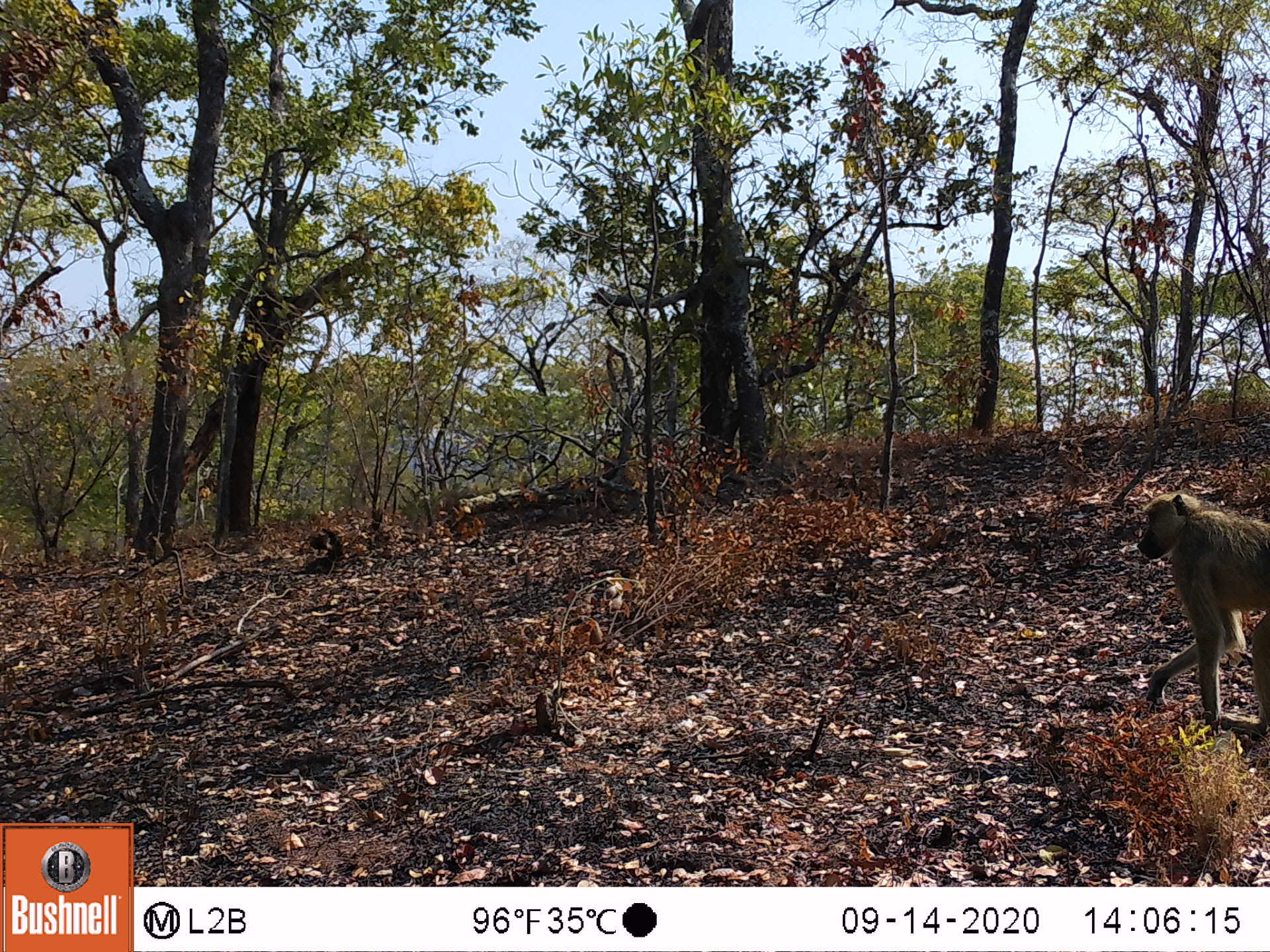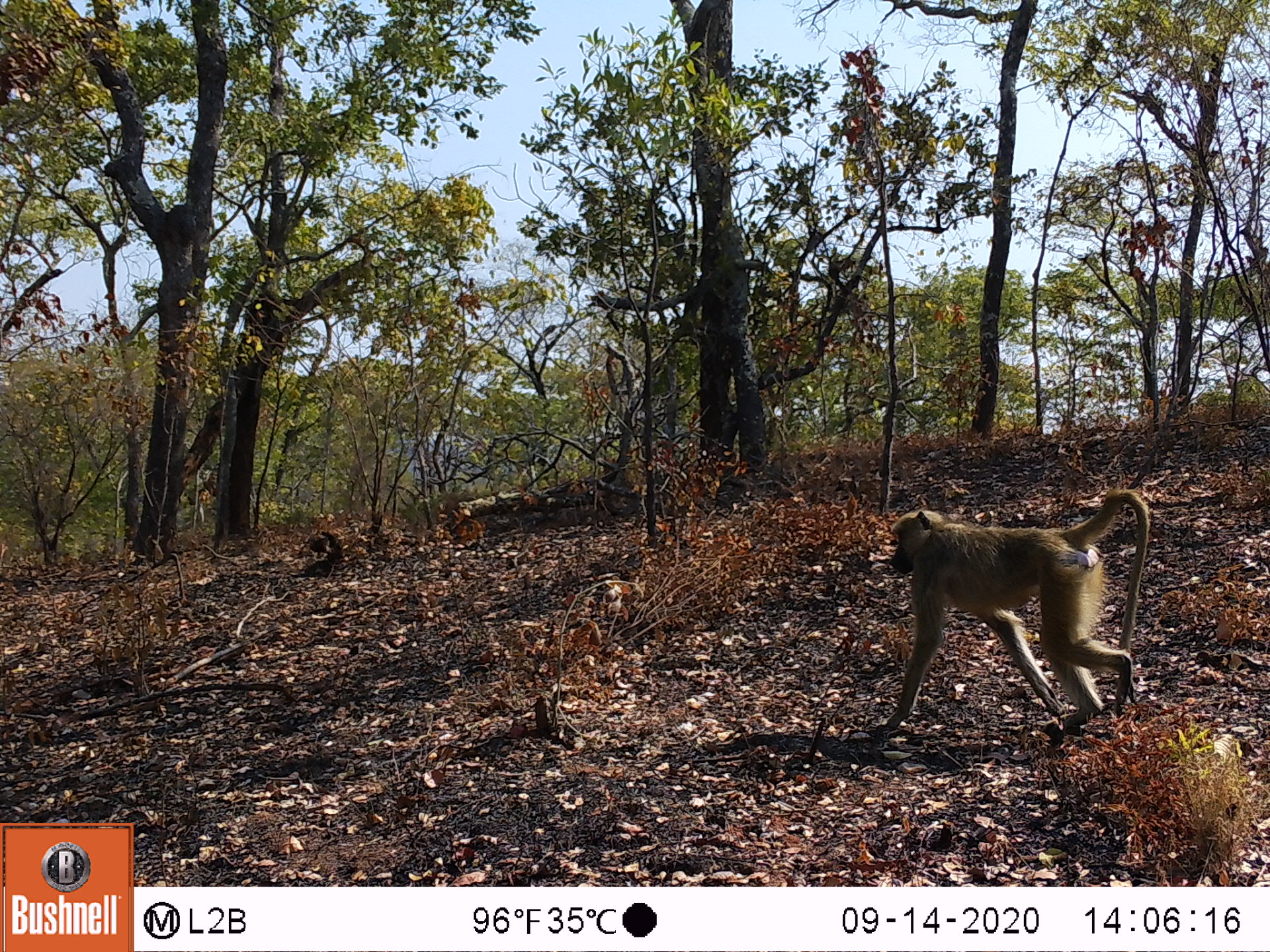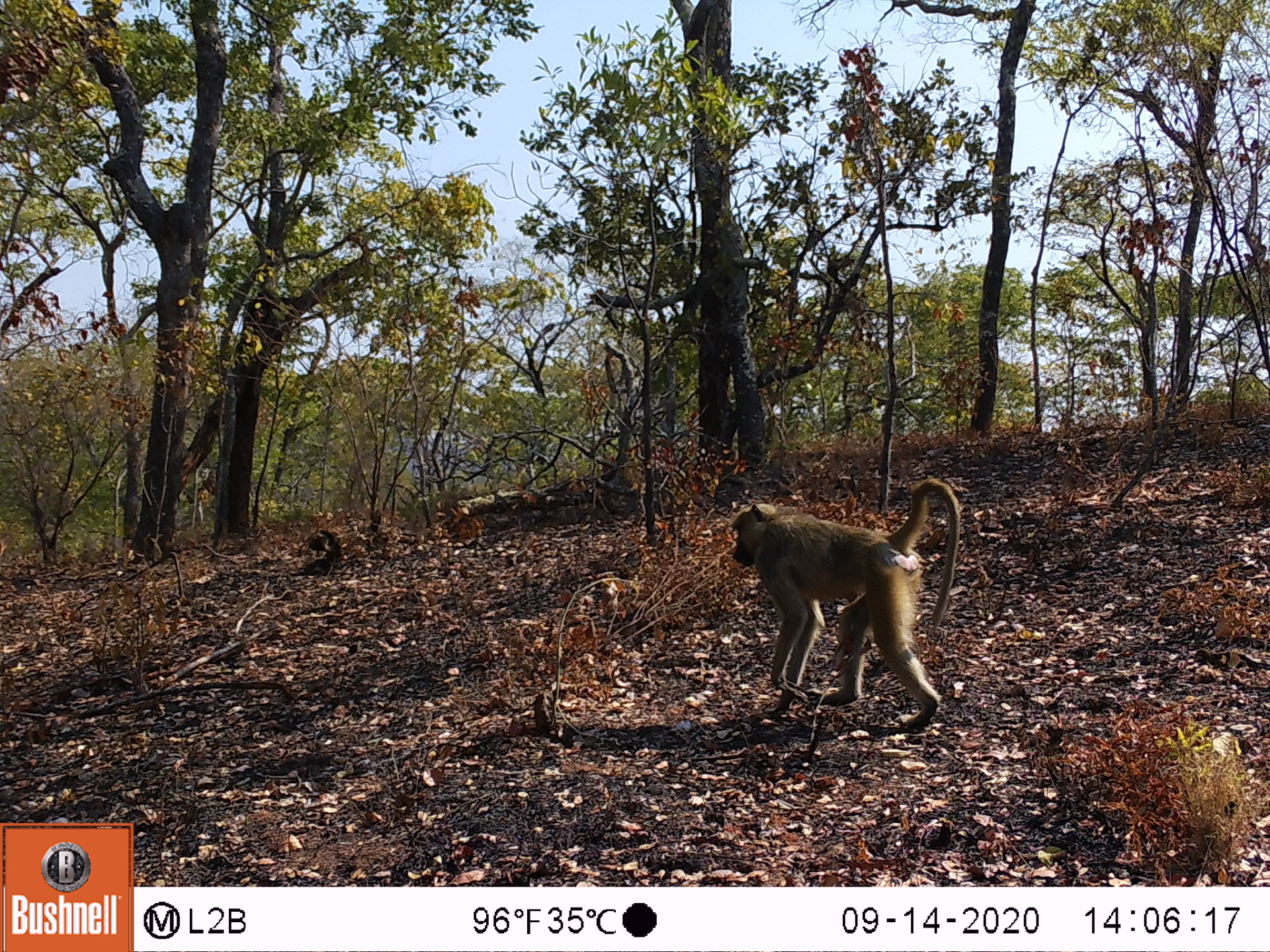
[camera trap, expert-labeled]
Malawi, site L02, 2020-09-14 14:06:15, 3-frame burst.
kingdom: Animalia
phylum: Chordata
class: Mammalia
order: Primates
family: Cercopithecidae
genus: Papio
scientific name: Papio cynocephalus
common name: yellow baboon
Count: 1.